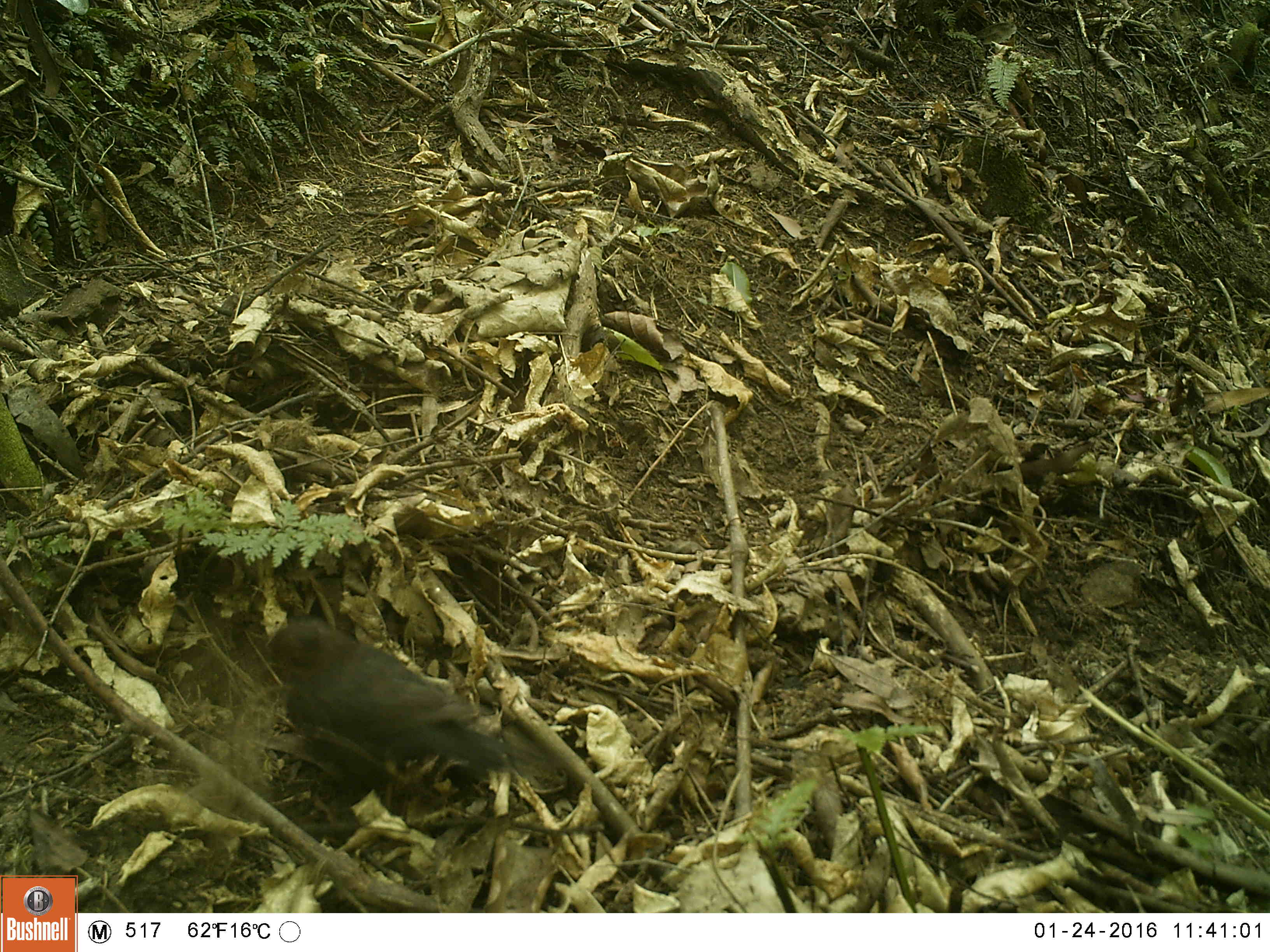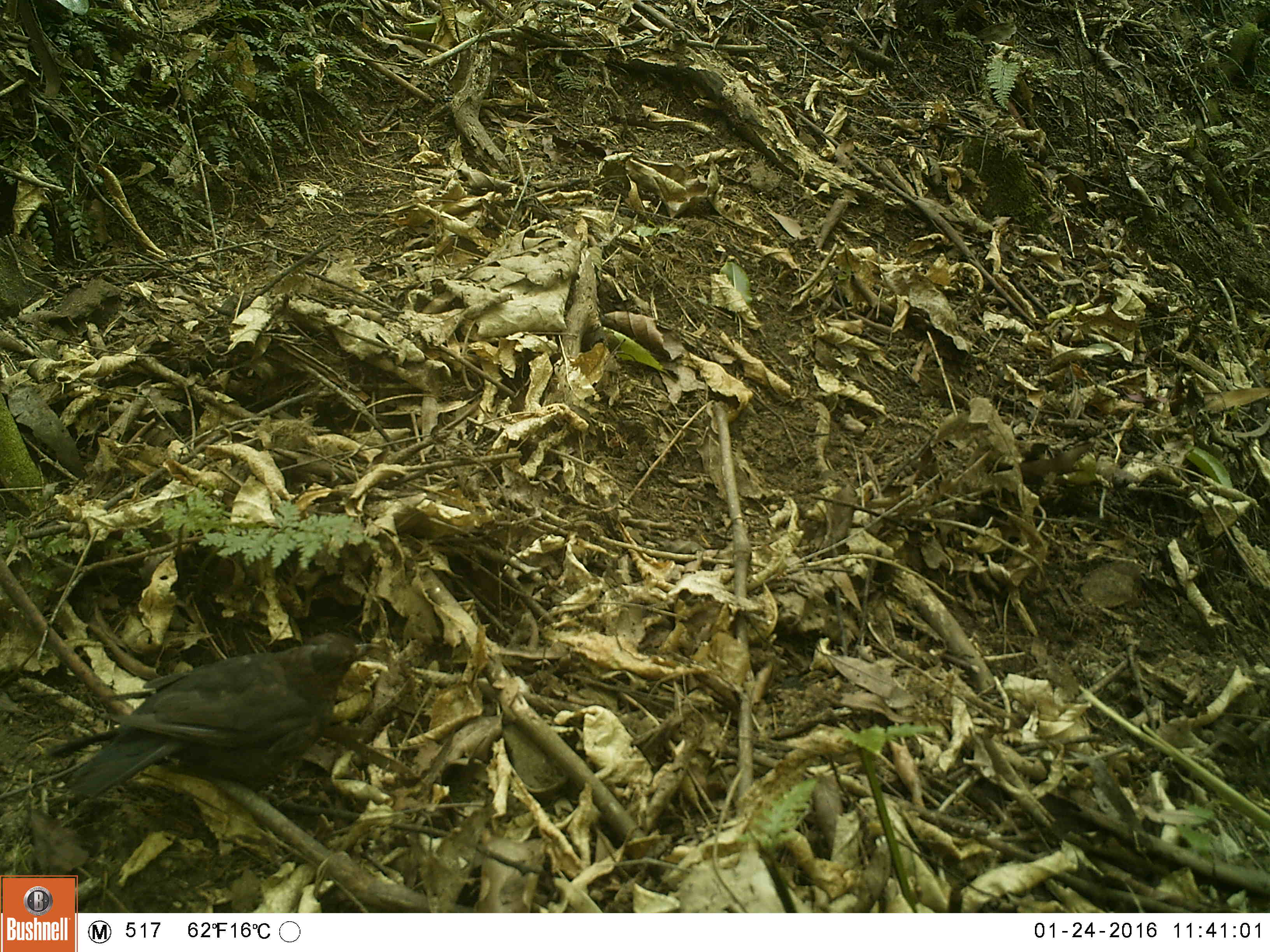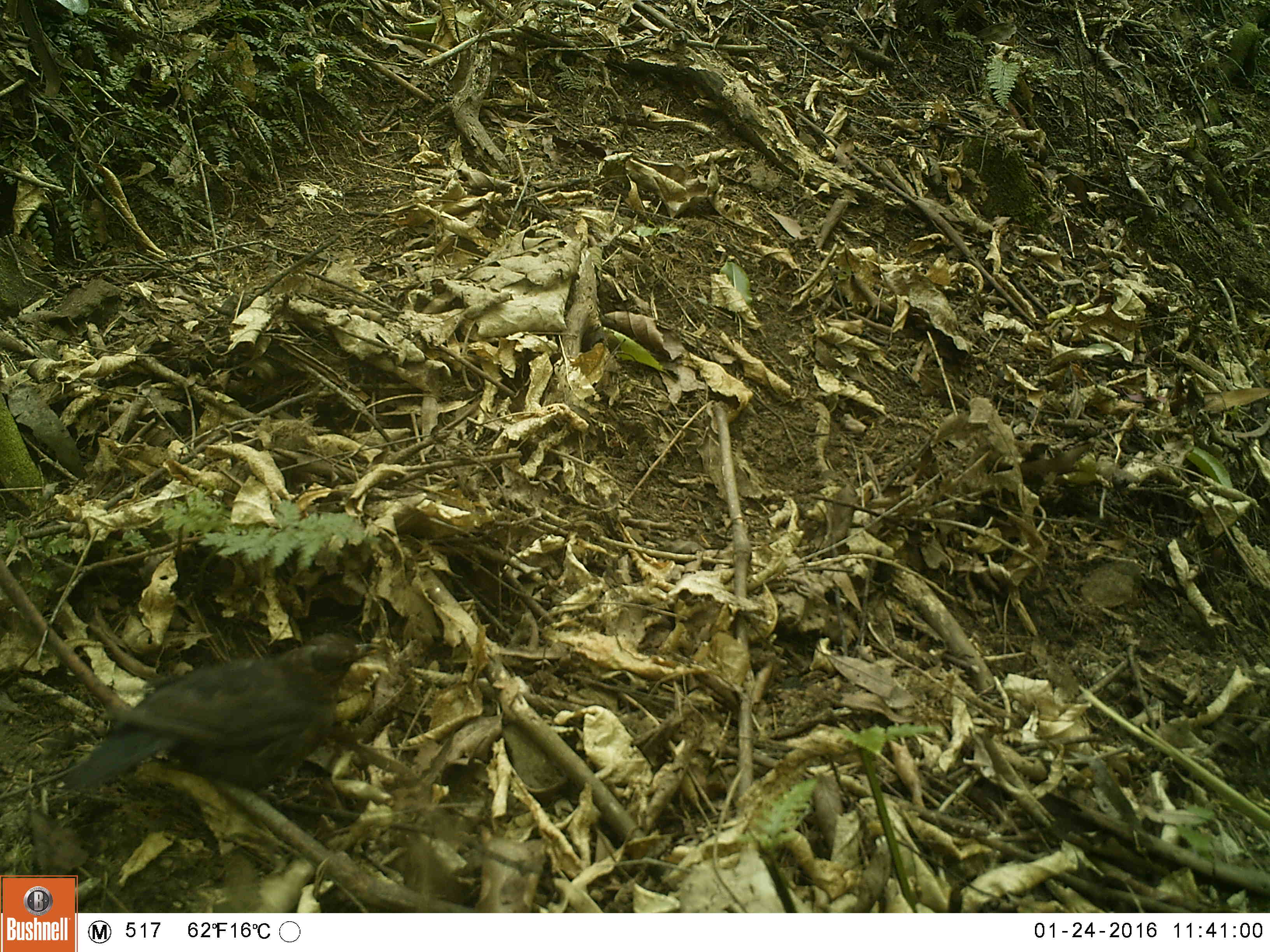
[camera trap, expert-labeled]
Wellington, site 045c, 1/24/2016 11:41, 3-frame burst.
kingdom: Animalia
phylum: Chordata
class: Aves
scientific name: Aves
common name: bird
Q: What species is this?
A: Bird (Aves).